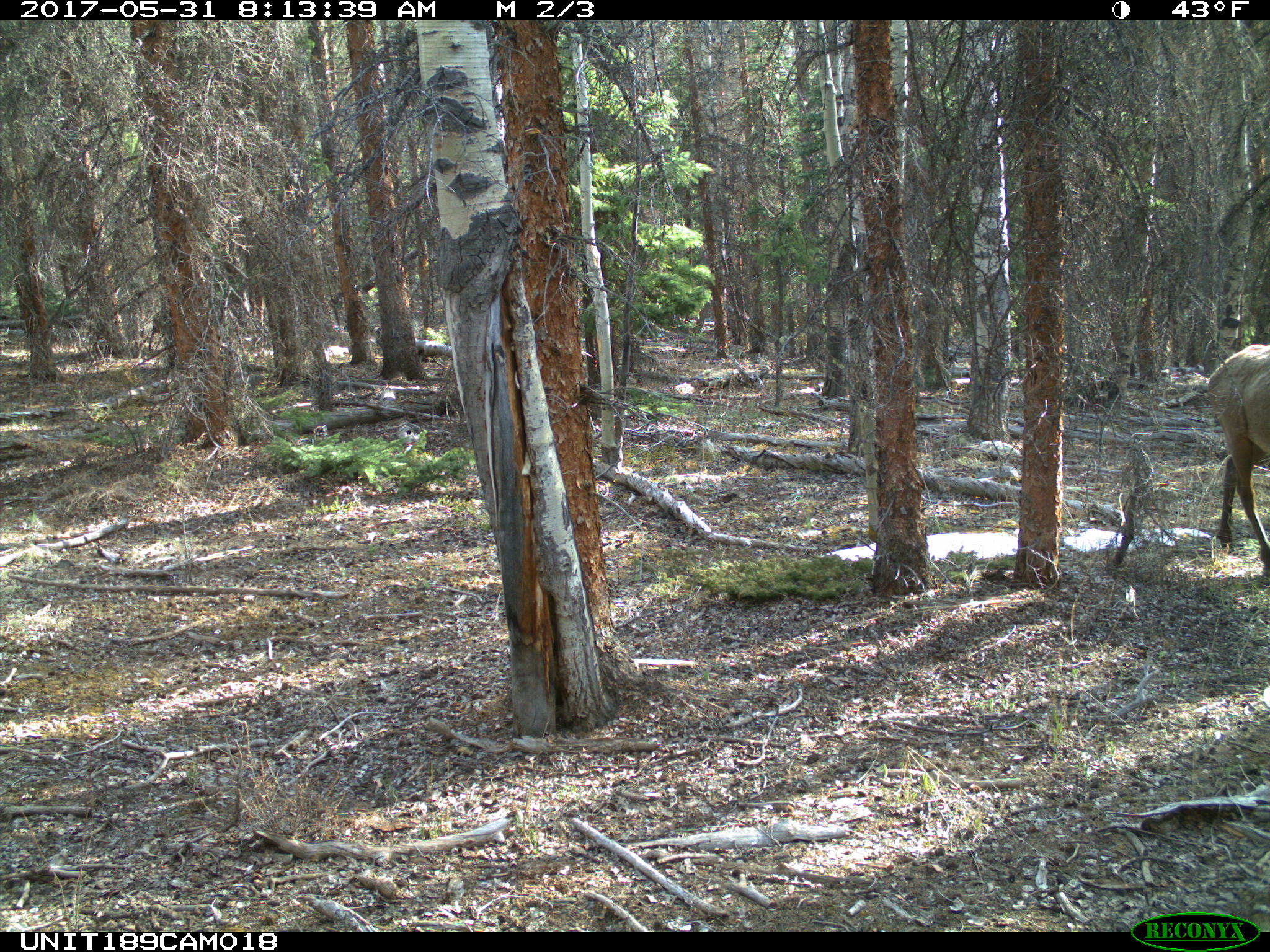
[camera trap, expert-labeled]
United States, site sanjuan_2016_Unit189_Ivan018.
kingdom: Animalia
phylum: Chordata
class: Mammalia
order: Artiodactyla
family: Cervidae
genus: Cervus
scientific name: Cervus elaphus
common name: red deer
Cervus elaphus (red deer).